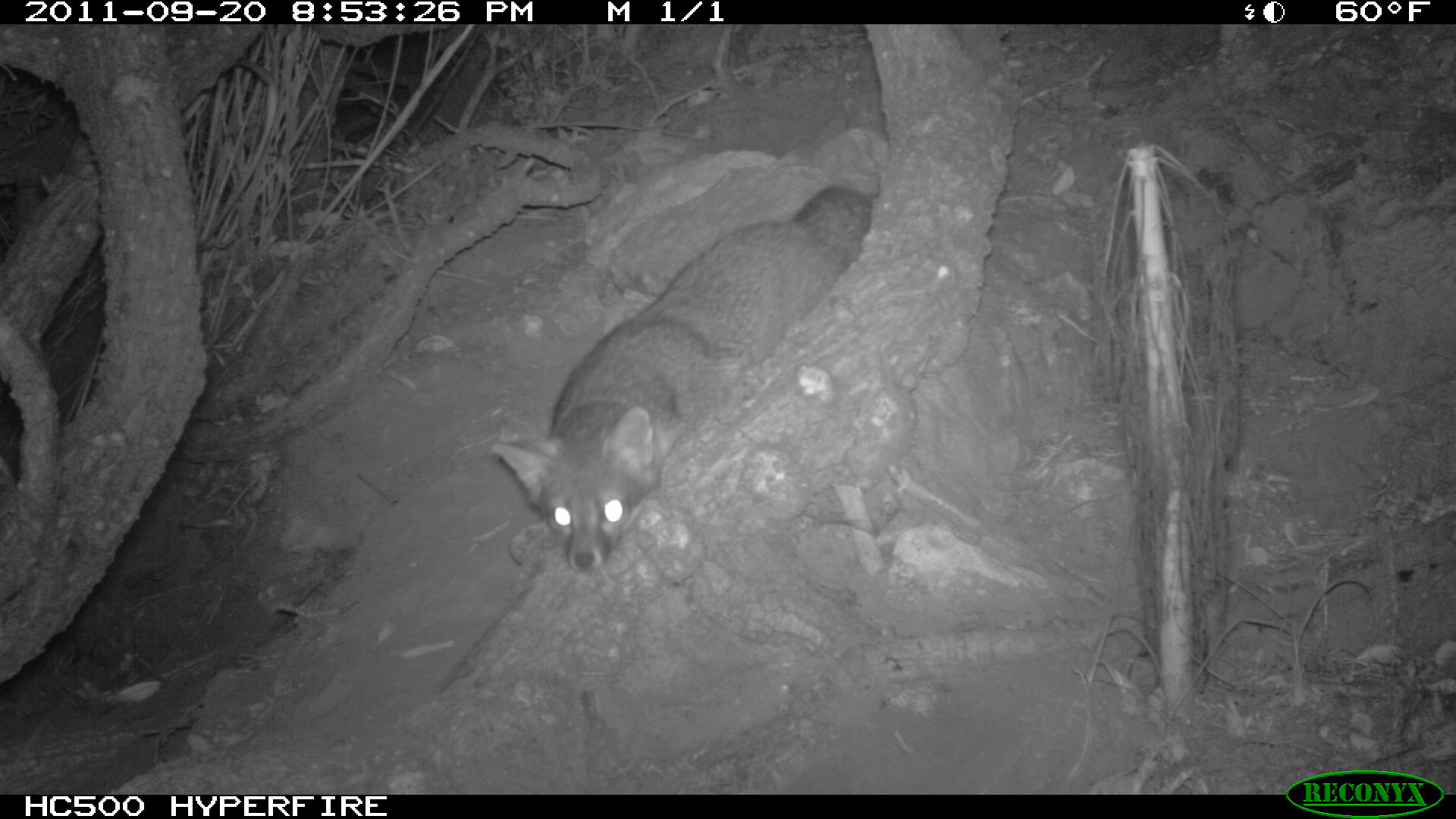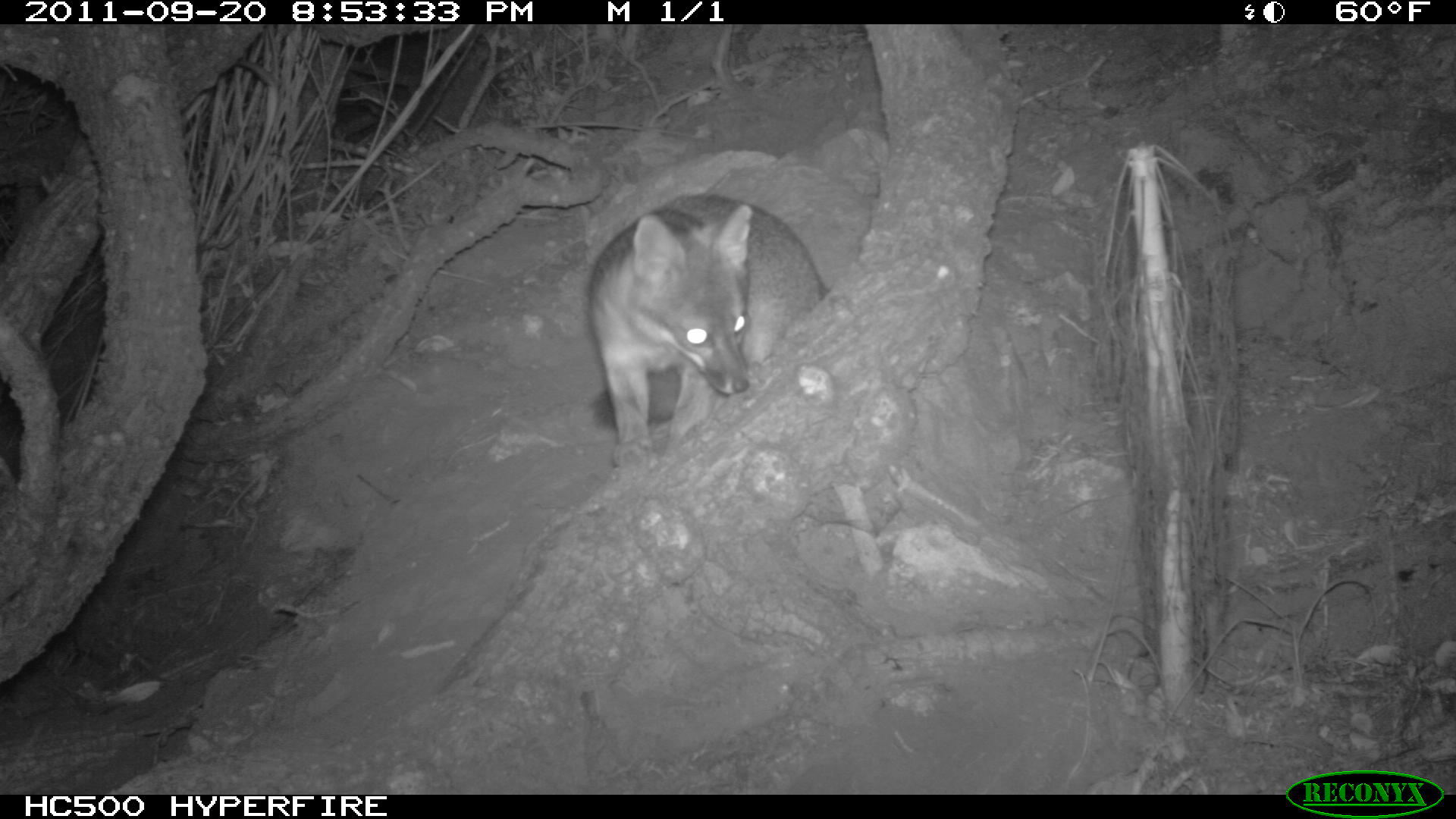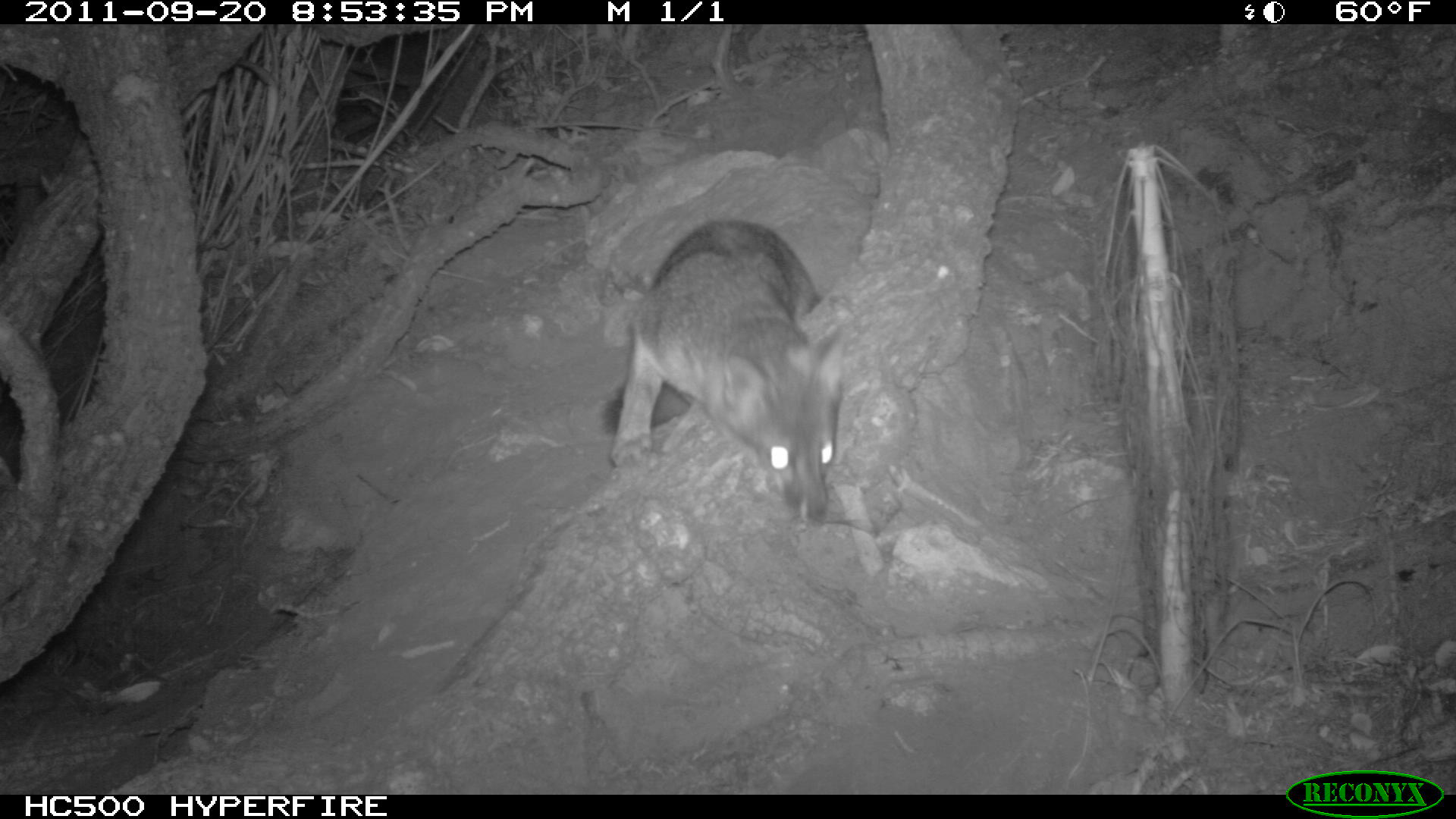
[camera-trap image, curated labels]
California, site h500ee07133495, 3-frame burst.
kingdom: Animalia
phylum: Chordata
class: Mammalia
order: Carnivora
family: Canidae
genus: Urocyon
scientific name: Urocyon littoralis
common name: island fox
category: fox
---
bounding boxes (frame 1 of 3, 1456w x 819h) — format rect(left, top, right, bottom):
fox: rect(485, 183, 871, 575)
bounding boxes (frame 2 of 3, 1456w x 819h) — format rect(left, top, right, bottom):
fox: rect(582, 193, 827, 465)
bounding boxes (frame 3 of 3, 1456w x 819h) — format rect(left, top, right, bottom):
fox: rect(598, 217, 851, 524)